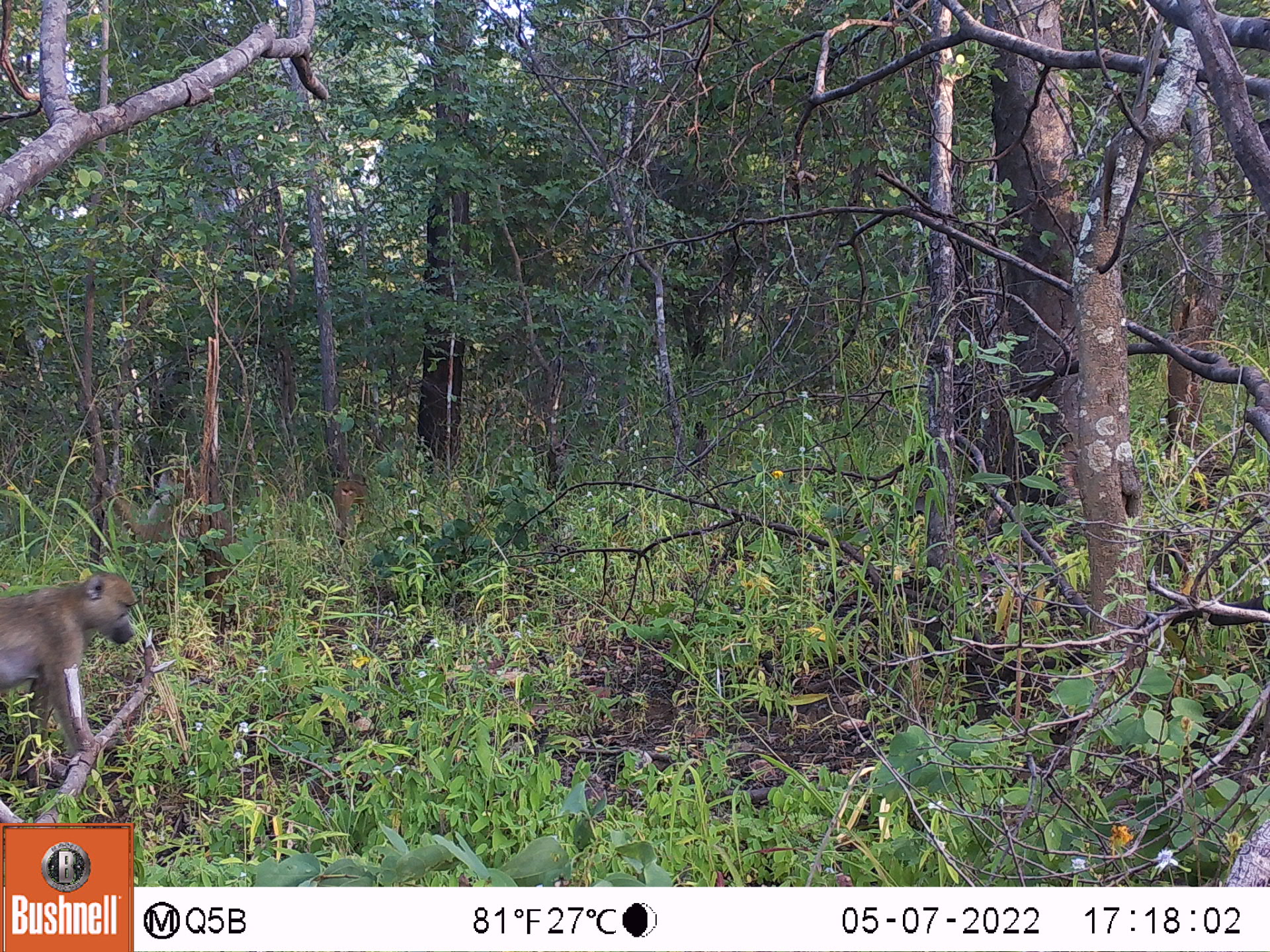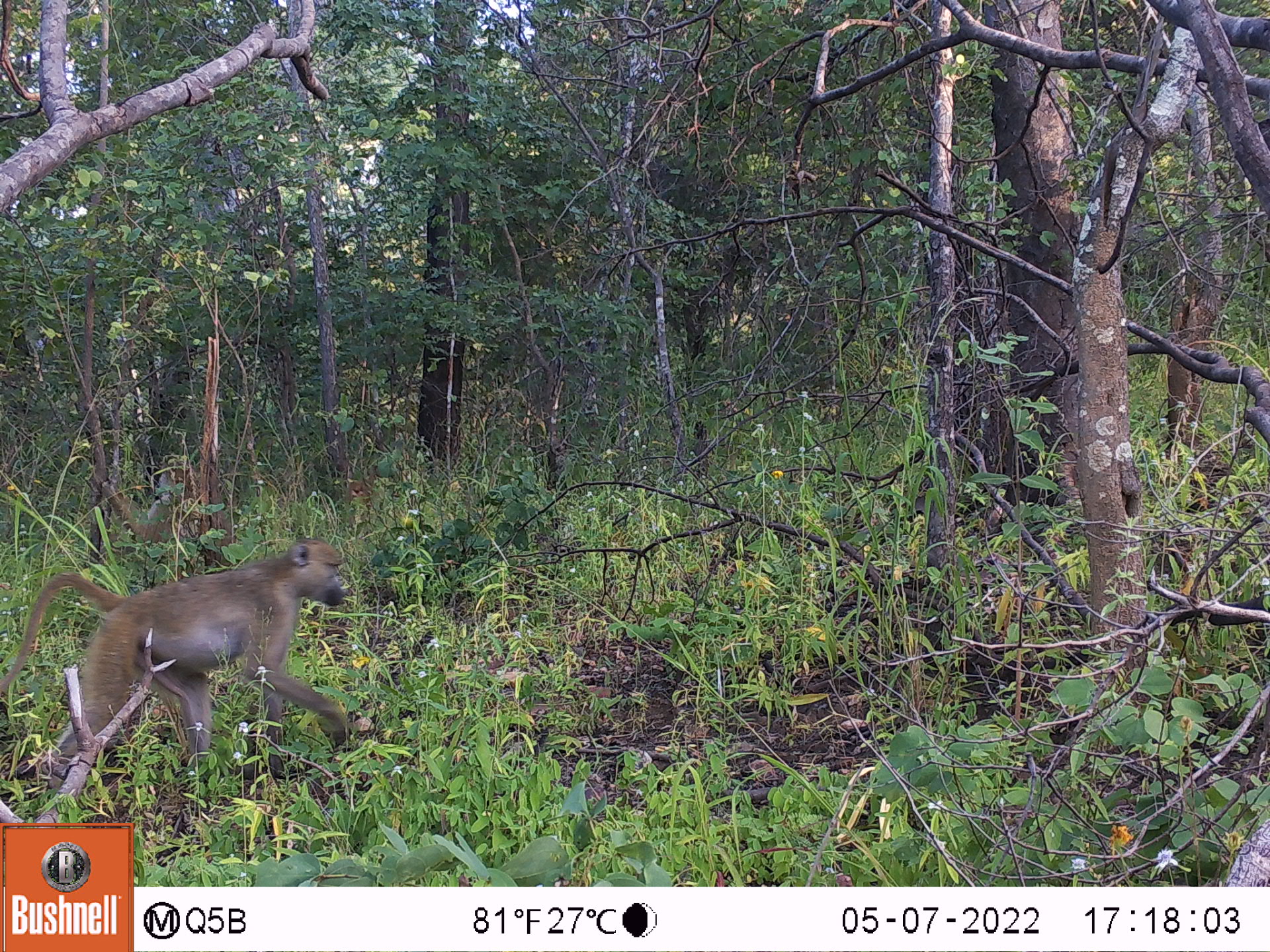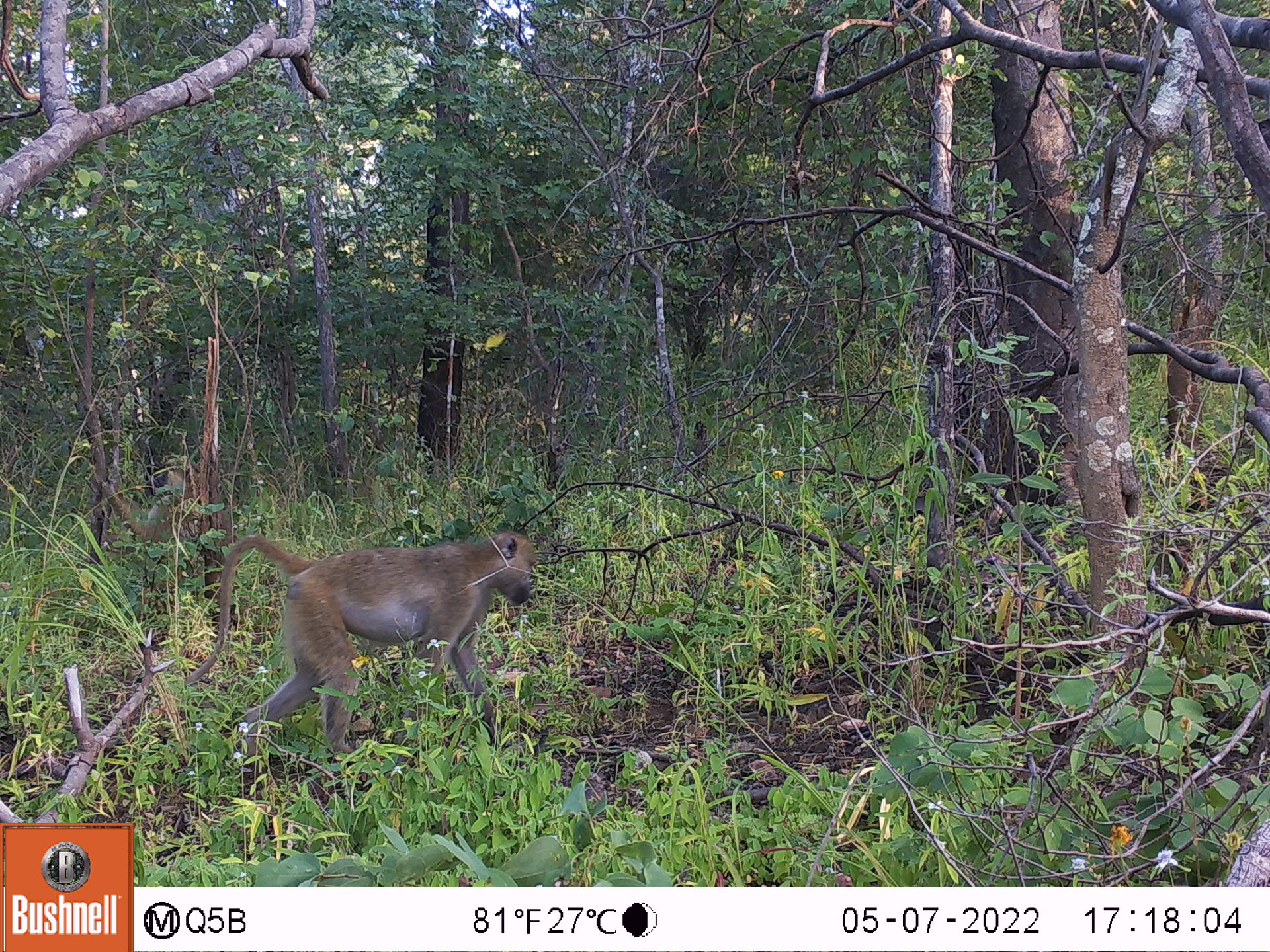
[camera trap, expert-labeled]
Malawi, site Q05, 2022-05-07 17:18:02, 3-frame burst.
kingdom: Animalia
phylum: Chordata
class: Mammalia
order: Primates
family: Cercopithecidae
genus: Papio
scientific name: Papio cynocephalus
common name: yellow baboon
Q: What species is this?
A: Yellow baboon (Papio cynocephalus).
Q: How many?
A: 3.